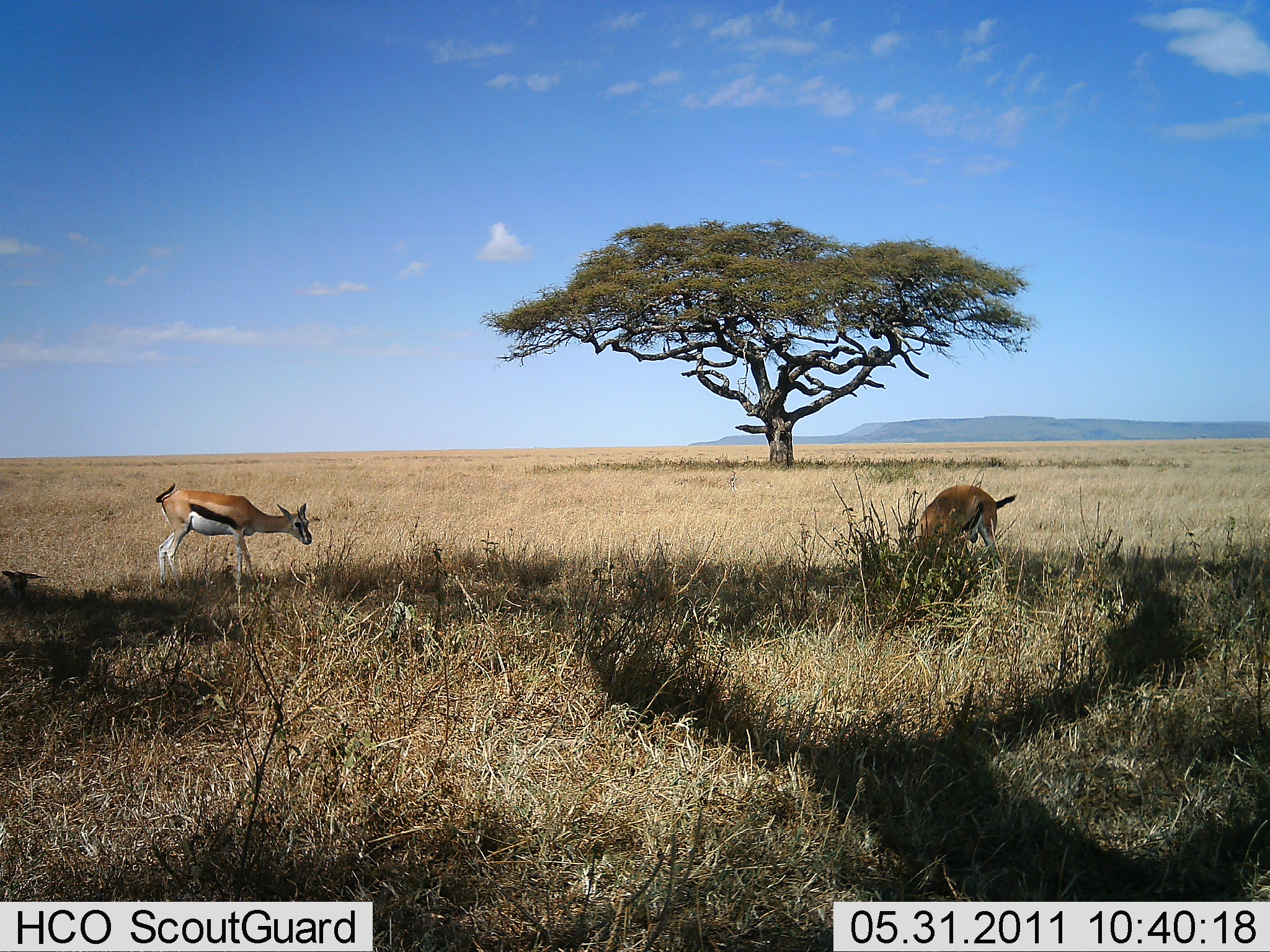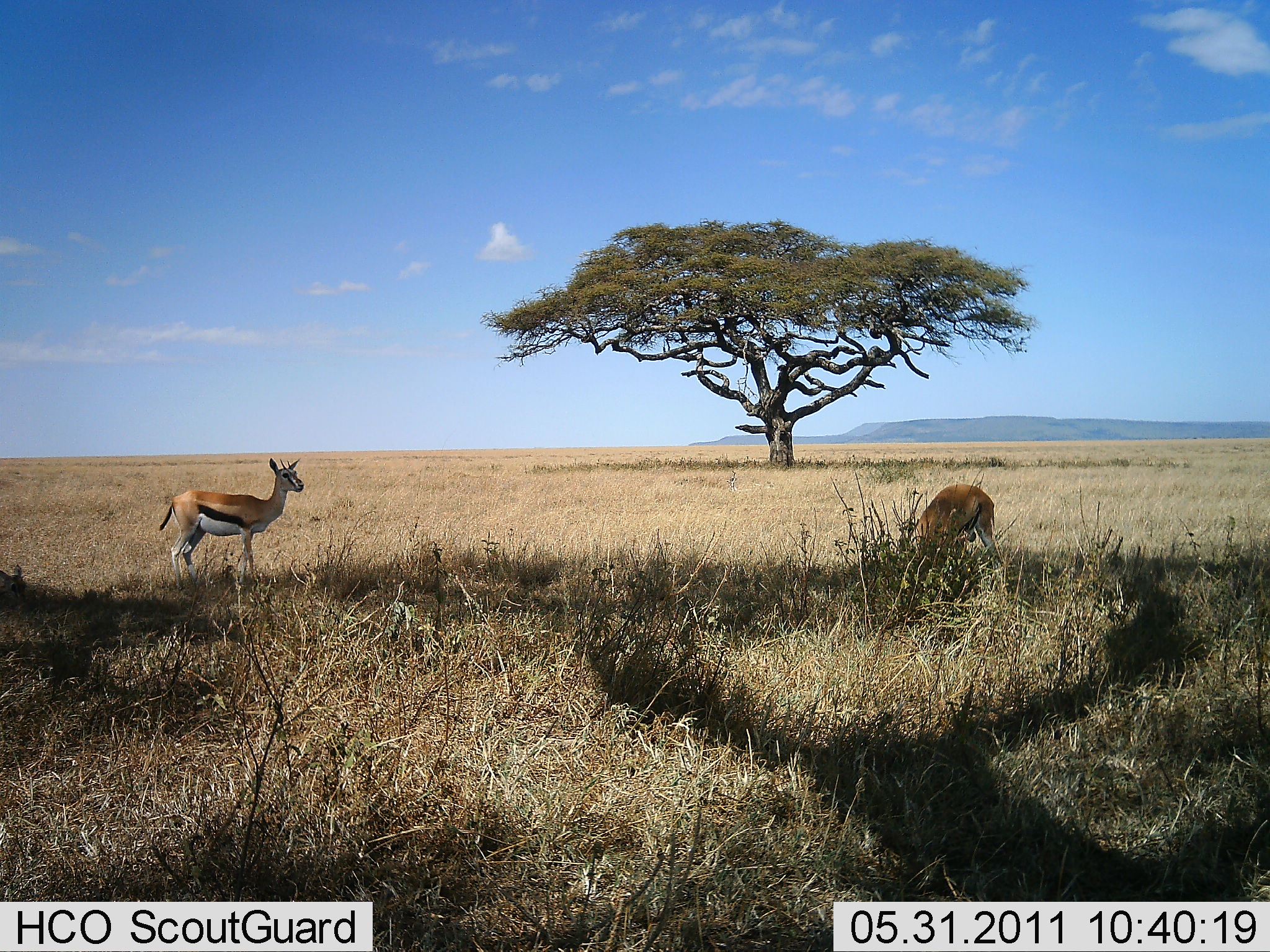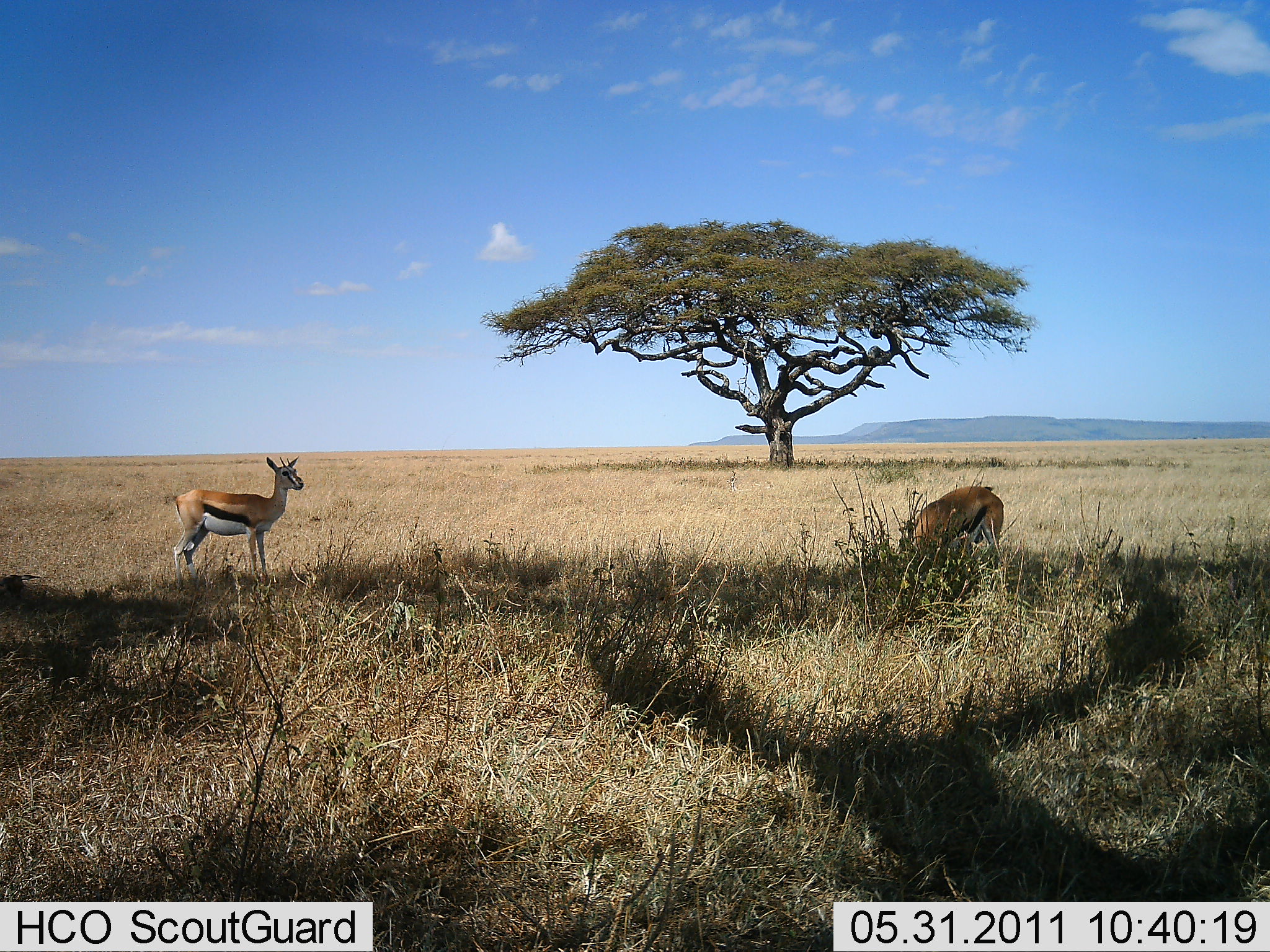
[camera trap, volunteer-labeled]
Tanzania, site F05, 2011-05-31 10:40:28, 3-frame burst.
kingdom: Animalia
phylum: Chordata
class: Mammalia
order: Artiodactyla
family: Bovidae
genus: Eudorcas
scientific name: Eudorcas thomsonii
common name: thomson's gazelle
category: gazellethomsons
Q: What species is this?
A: Gazellethomsons (thomson's gazelle) (Eudorcas thomsonii).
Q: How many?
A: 2.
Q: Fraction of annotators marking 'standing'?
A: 54%.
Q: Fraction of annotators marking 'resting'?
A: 8%.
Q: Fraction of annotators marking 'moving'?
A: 15%.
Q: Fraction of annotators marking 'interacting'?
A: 0%.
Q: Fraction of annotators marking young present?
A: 15%.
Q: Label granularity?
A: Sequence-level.